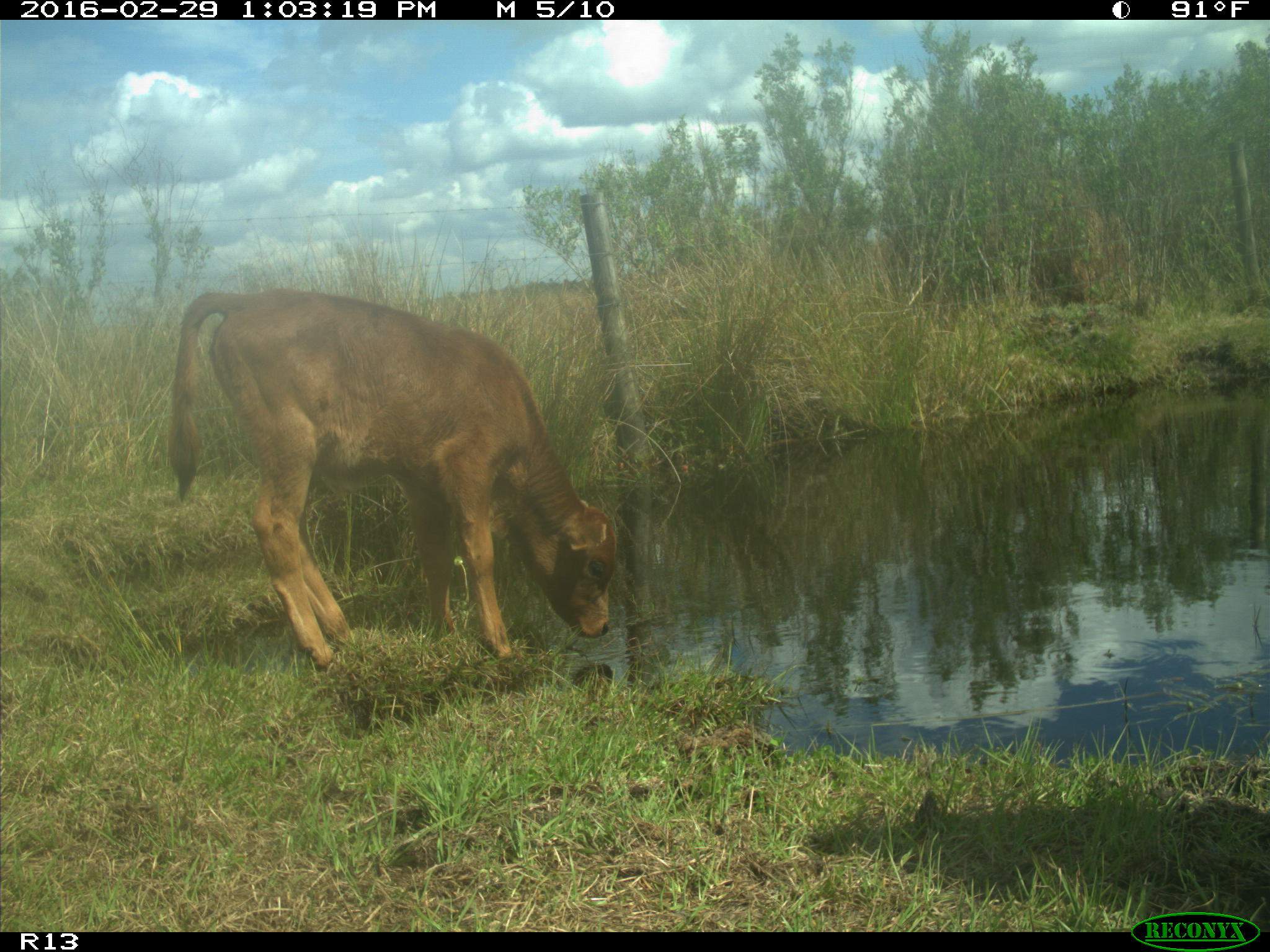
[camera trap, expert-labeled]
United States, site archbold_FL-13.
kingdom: Animalia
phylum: Chordata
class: Mammalia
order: Artiodactyla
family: Bovidae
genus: Bos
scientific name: Bos taurus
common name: domestic cow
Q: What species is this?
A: Bos taurus (domestic cow).